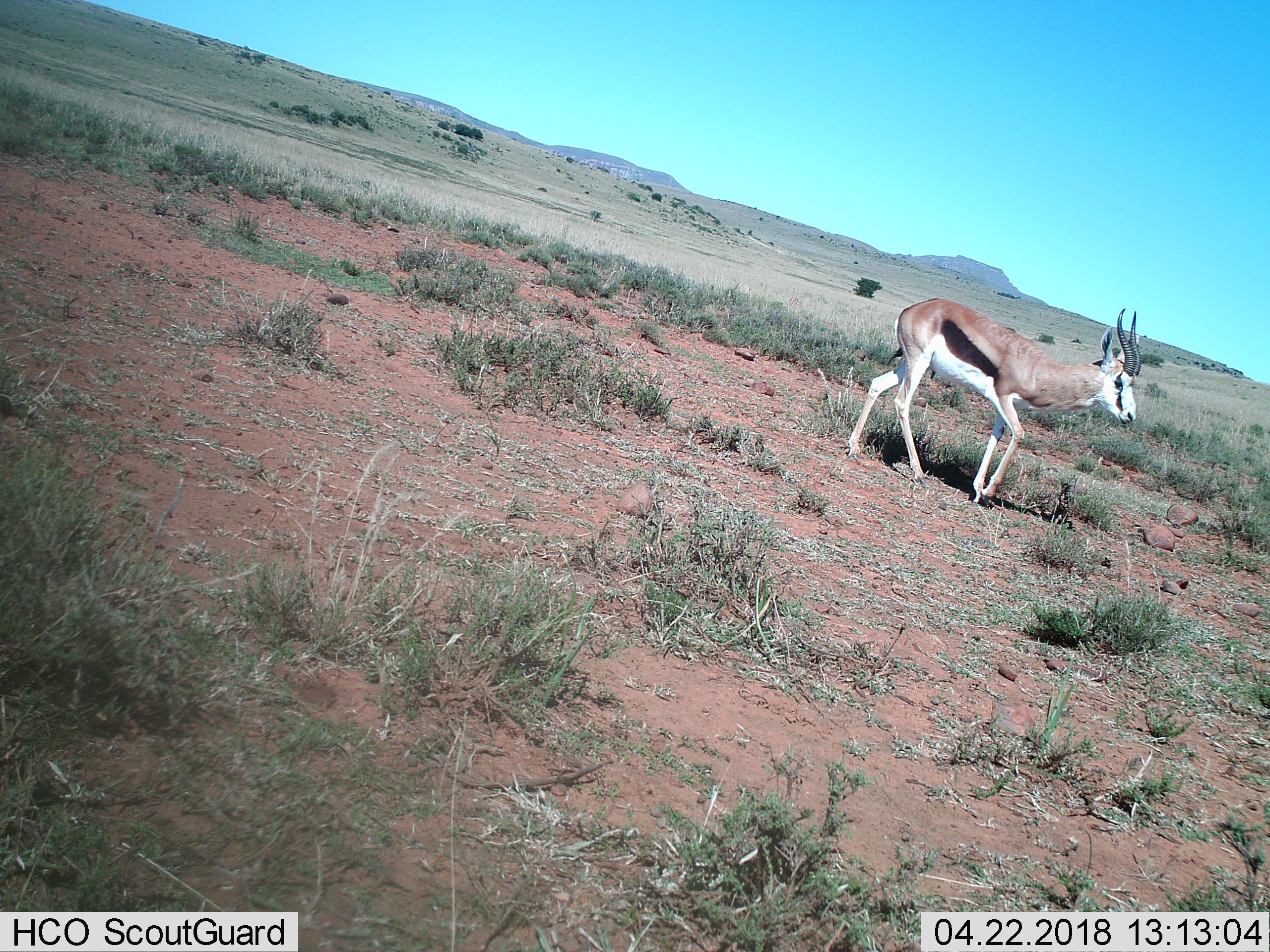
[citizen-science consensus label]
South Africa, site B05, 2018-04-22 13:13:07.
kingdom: Animalia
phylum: Chordata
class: Mammalia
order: Artiodactyla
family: Bovidae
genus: Antidorcas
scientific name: Antidorcas marsupialis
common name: springbok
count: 1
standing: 20%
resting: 0%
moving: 80%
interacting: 0%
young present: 0%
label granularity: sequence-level